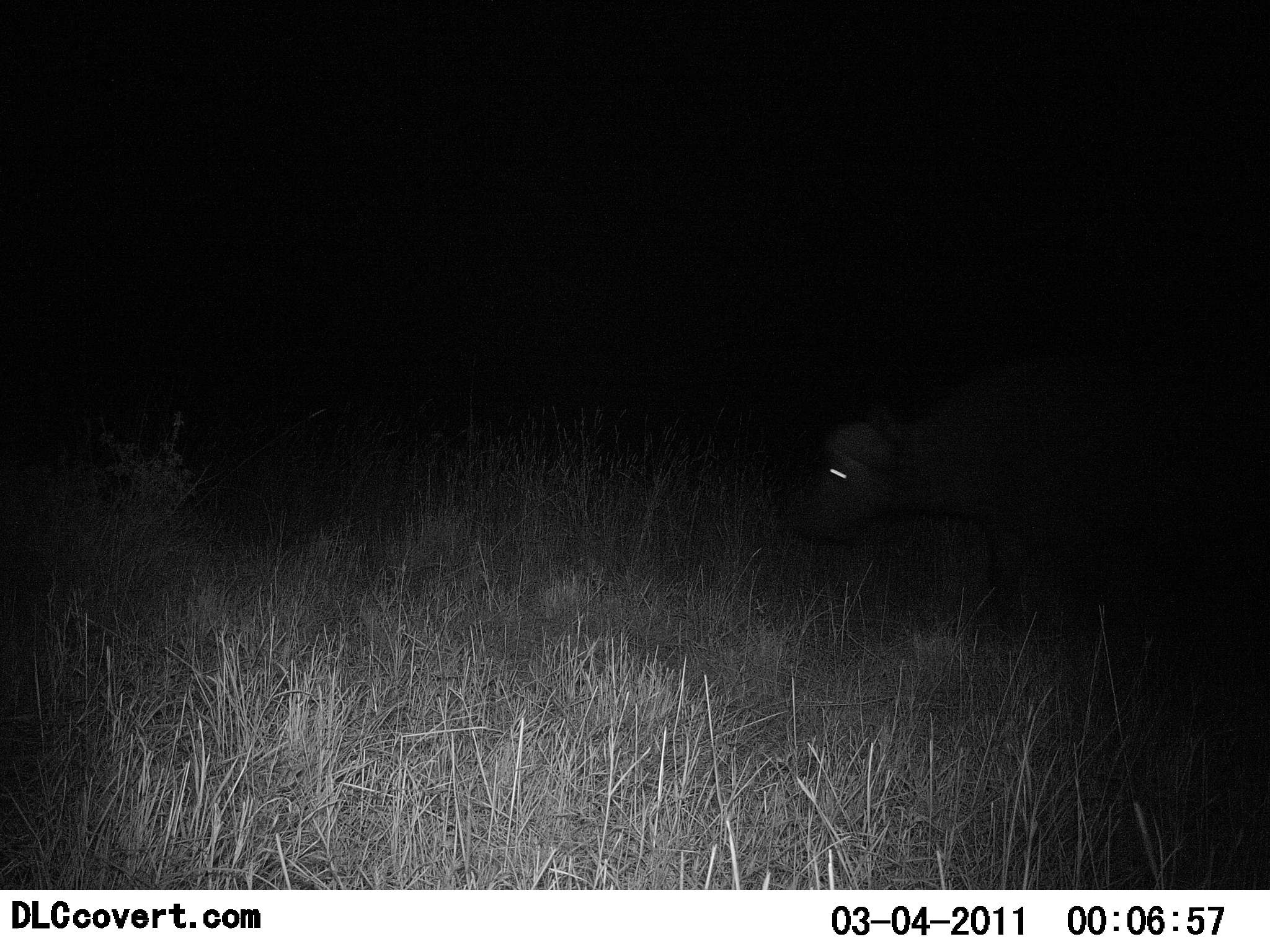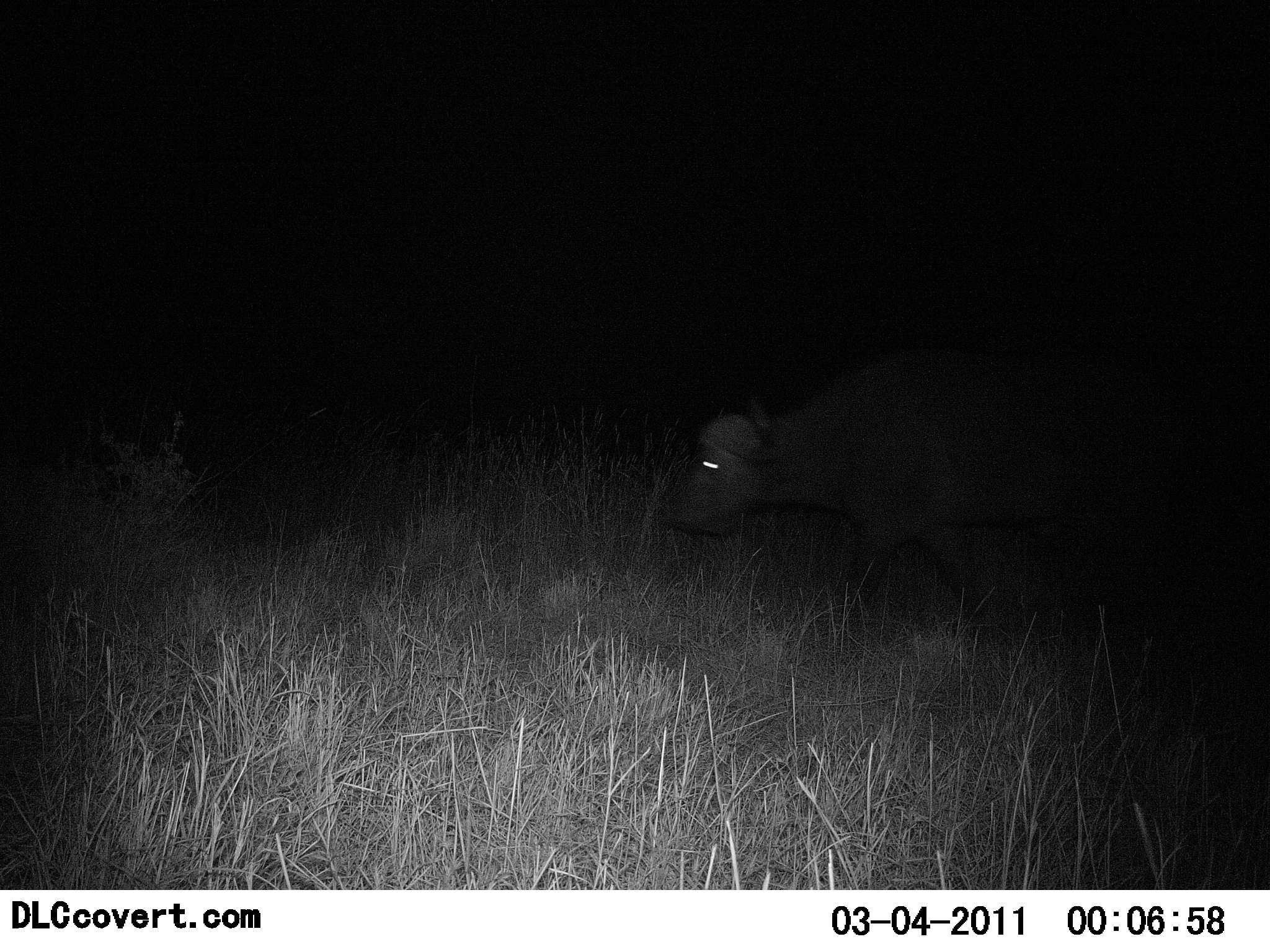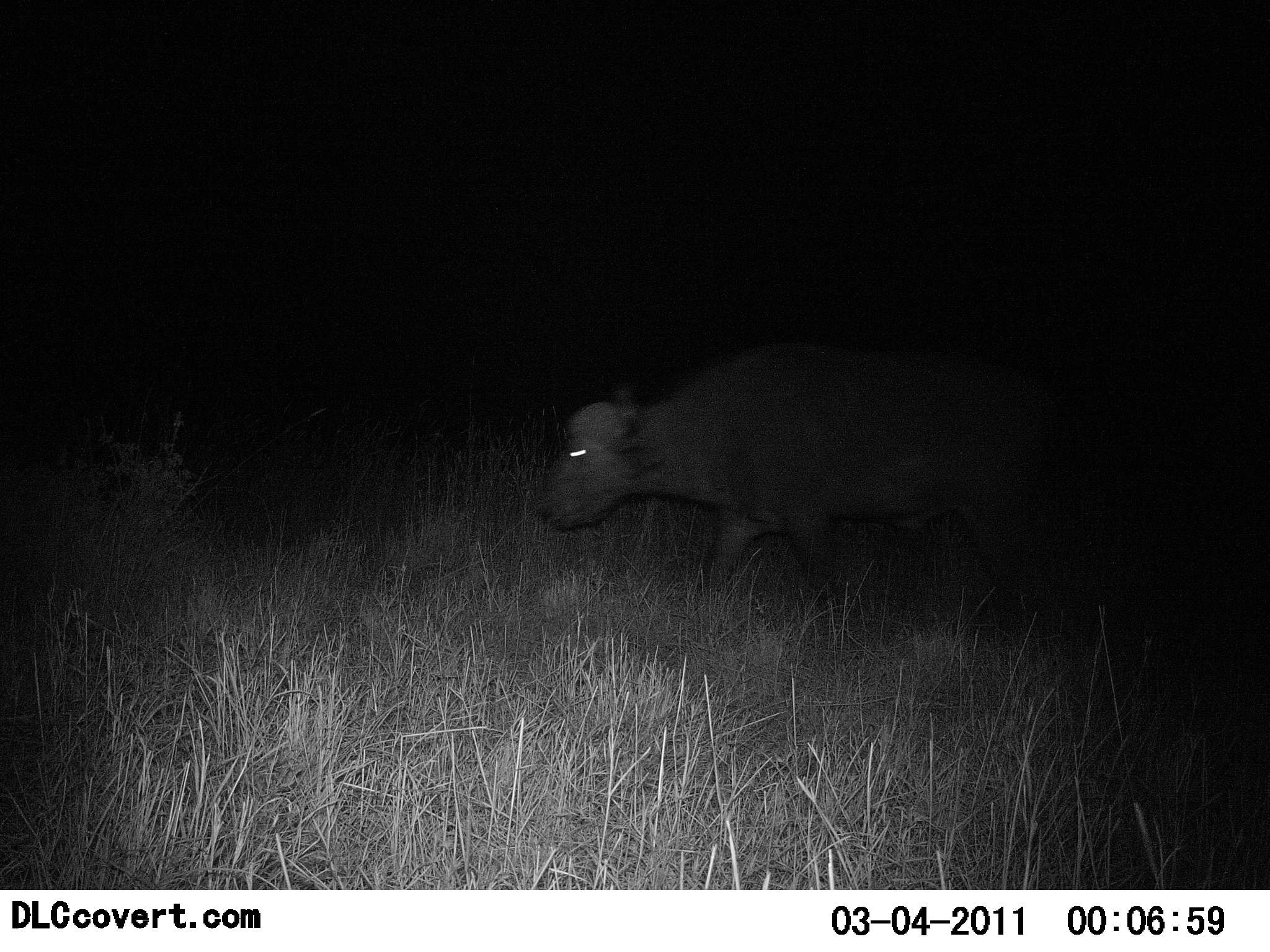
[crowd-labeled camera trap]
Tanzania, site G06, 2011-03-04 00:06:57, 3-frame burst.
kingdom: Animalia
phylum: Chordata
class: Mammalia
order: Artiodactyla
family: Bovidae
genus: Syncerus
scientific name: Syncerus caffer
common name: cape buffalo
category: buffalo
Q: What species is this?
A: Buffalo (cape buffalo) (Syncerus caffer).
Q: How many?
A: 1.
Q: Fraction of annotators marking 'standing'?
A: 0%.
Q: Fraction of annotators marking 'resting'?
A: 0%.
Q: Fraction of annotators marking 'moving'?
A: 100%.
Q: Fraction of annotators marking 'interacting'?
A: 0%.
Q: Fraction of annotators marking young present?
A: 0%.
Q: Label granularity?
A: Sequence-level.